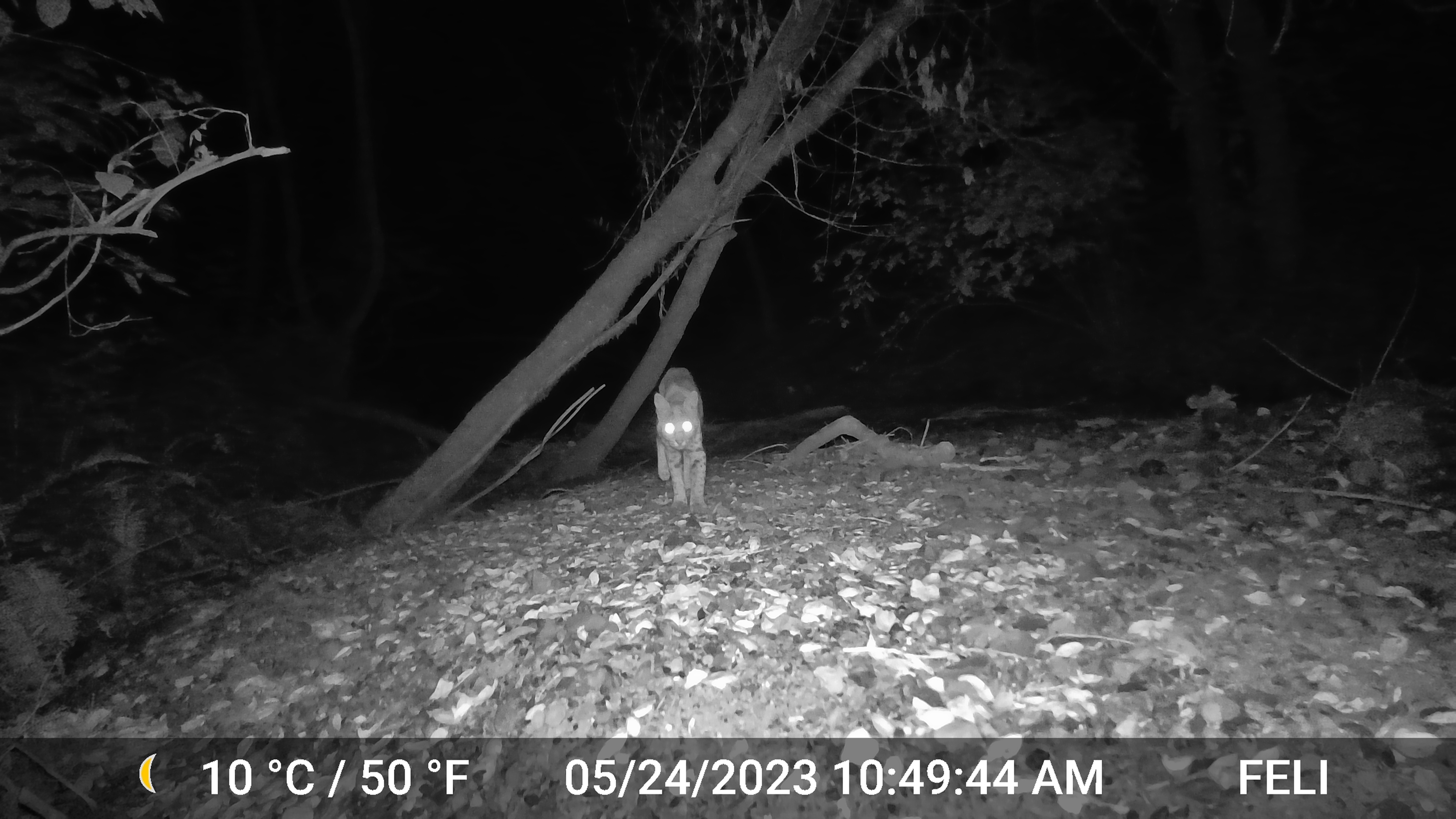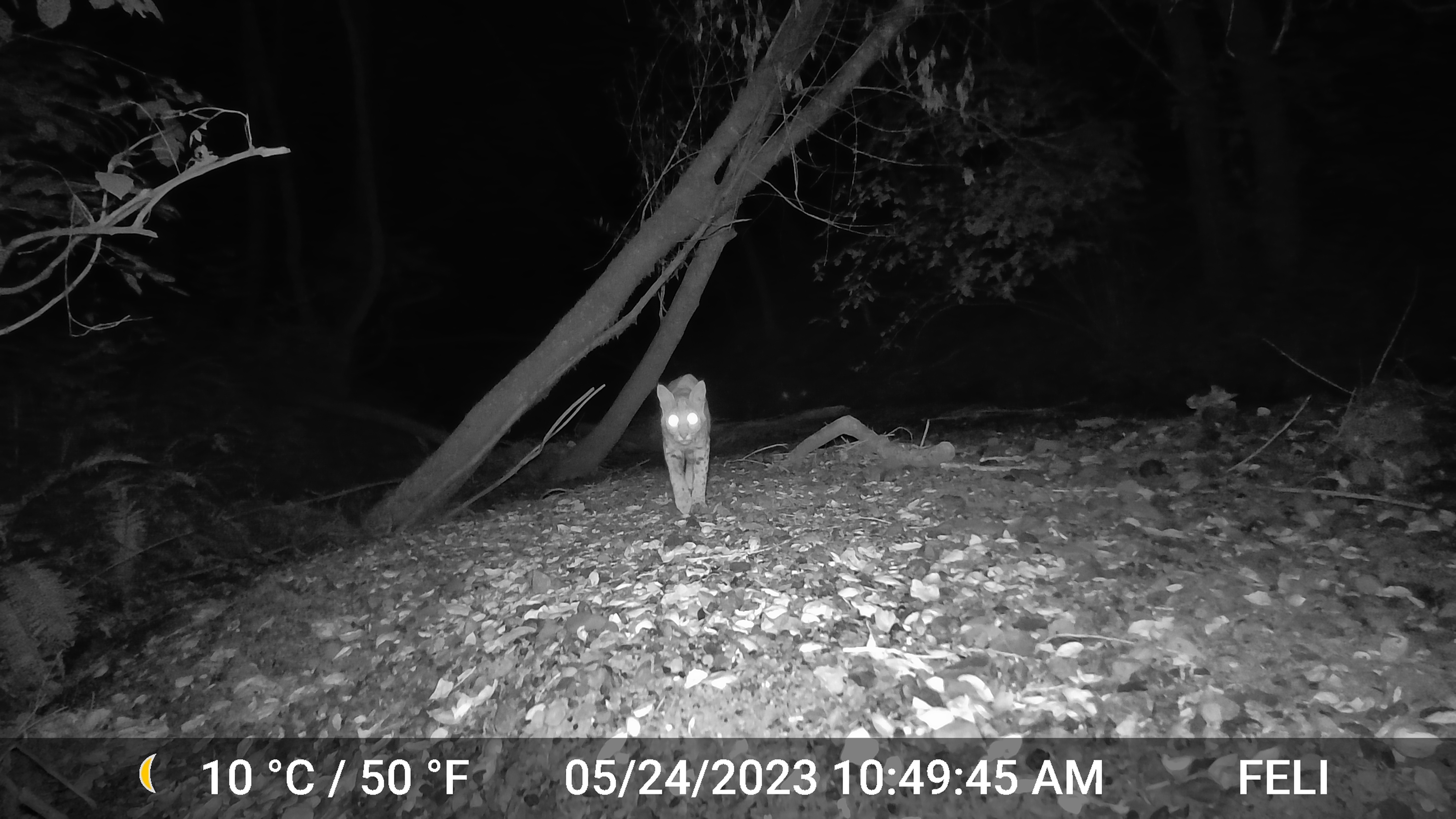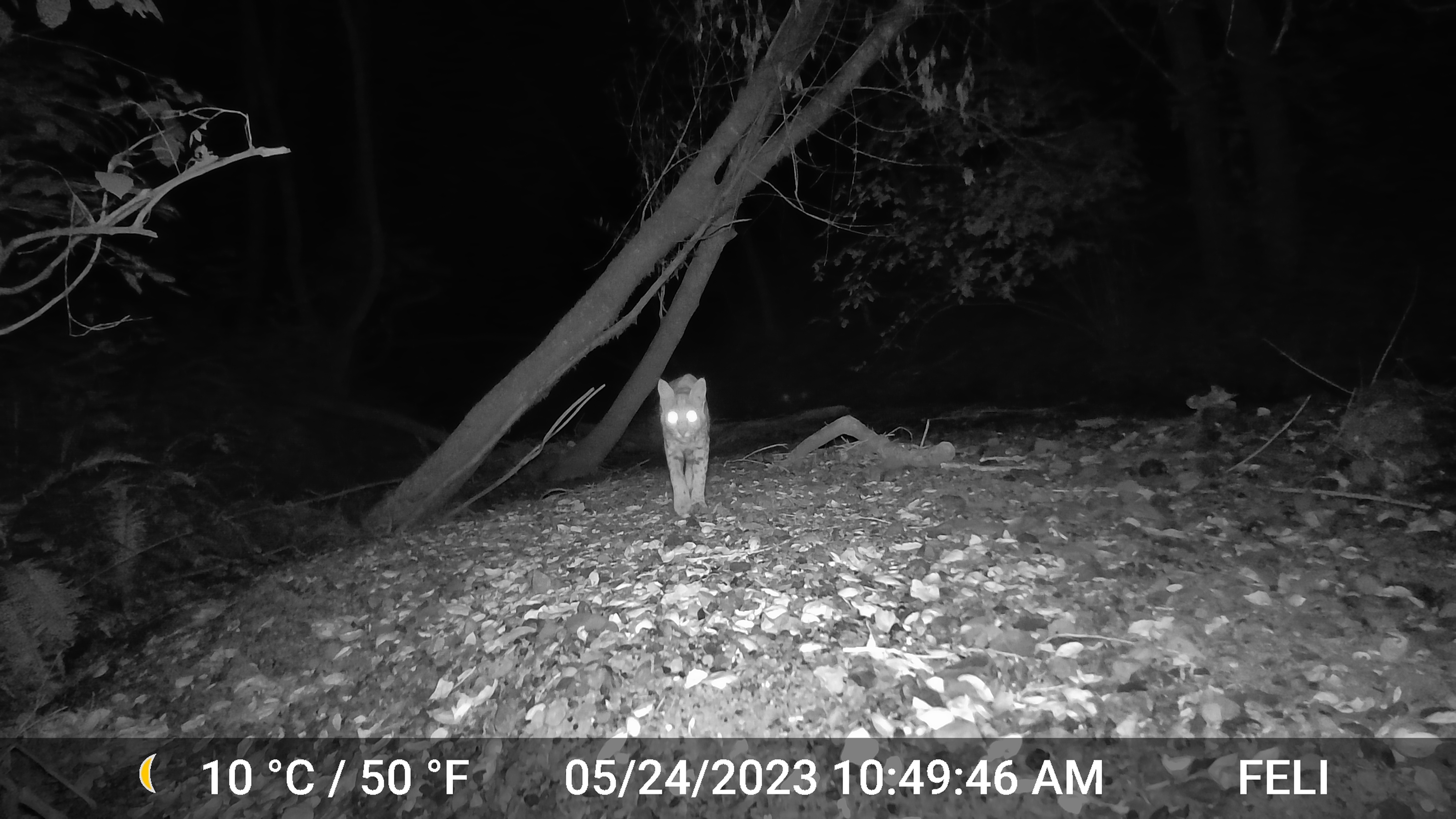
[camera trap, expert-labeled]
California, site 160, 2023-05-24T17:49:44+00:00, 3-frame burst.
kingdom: Animalia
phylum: Chordata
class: Mammalia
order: Carnivora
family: Felidae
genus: Lynx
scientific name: Lynx rufus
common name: bobcat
Bobcat (Lynx rufus).